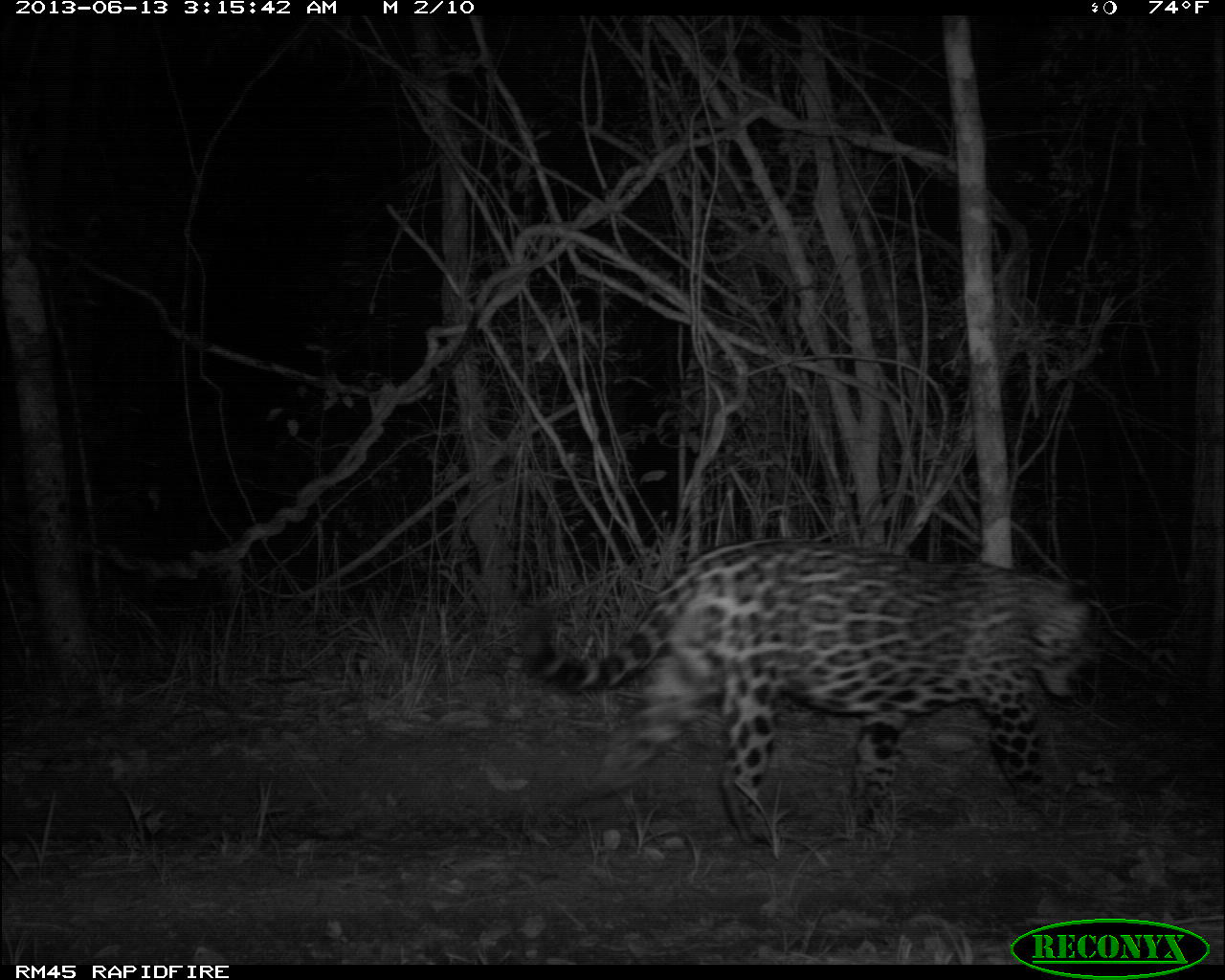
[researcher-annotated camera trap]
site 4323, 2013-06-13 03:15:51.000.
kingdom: Animalia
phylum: Chordata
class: Mammalia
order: Carnivora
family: Felidae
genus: Panthera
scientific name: Panthera onca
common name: jaguar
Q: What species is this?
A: Panthera onca (jaguar).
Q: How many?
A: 1.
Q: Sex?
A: Male.